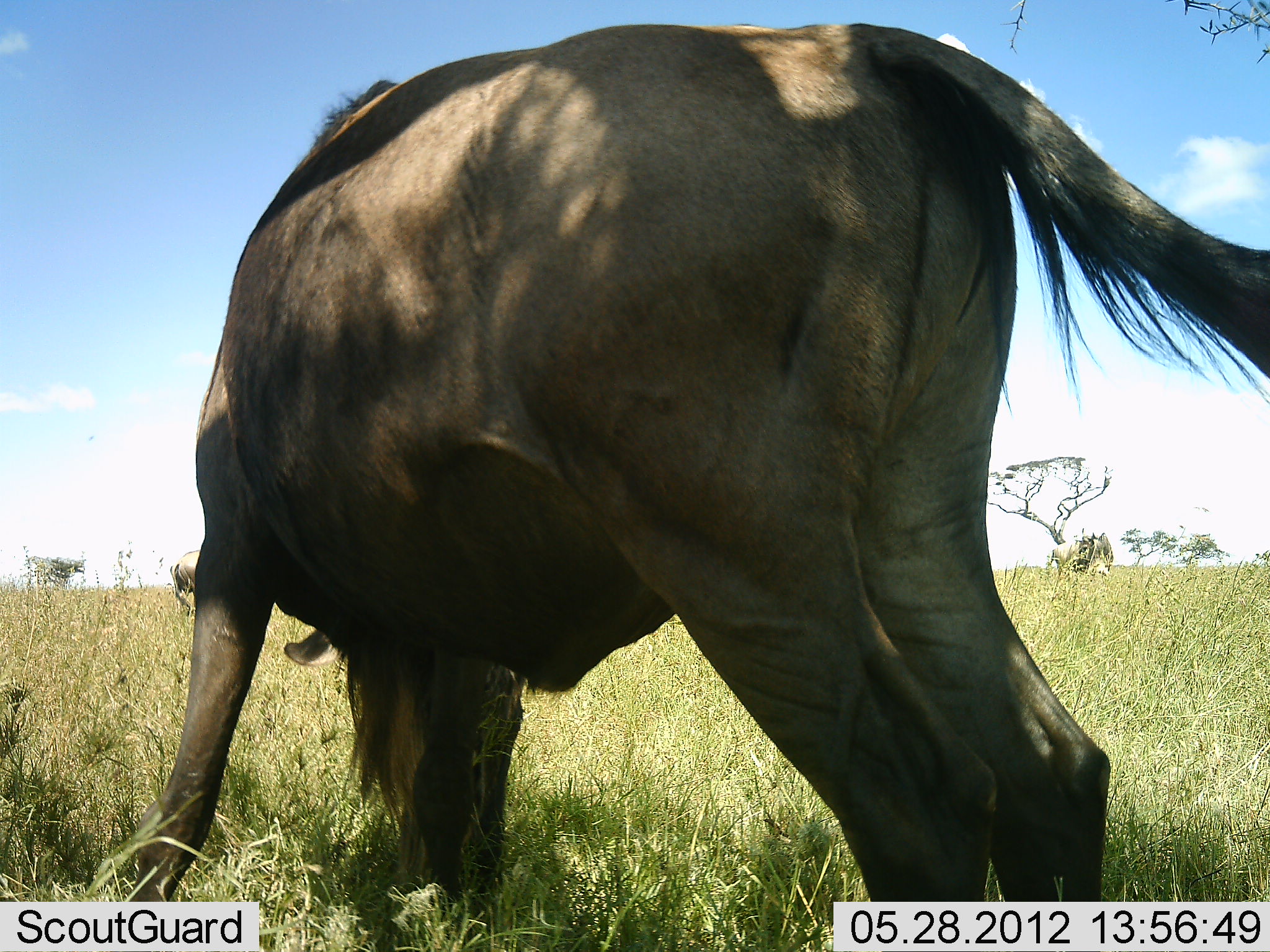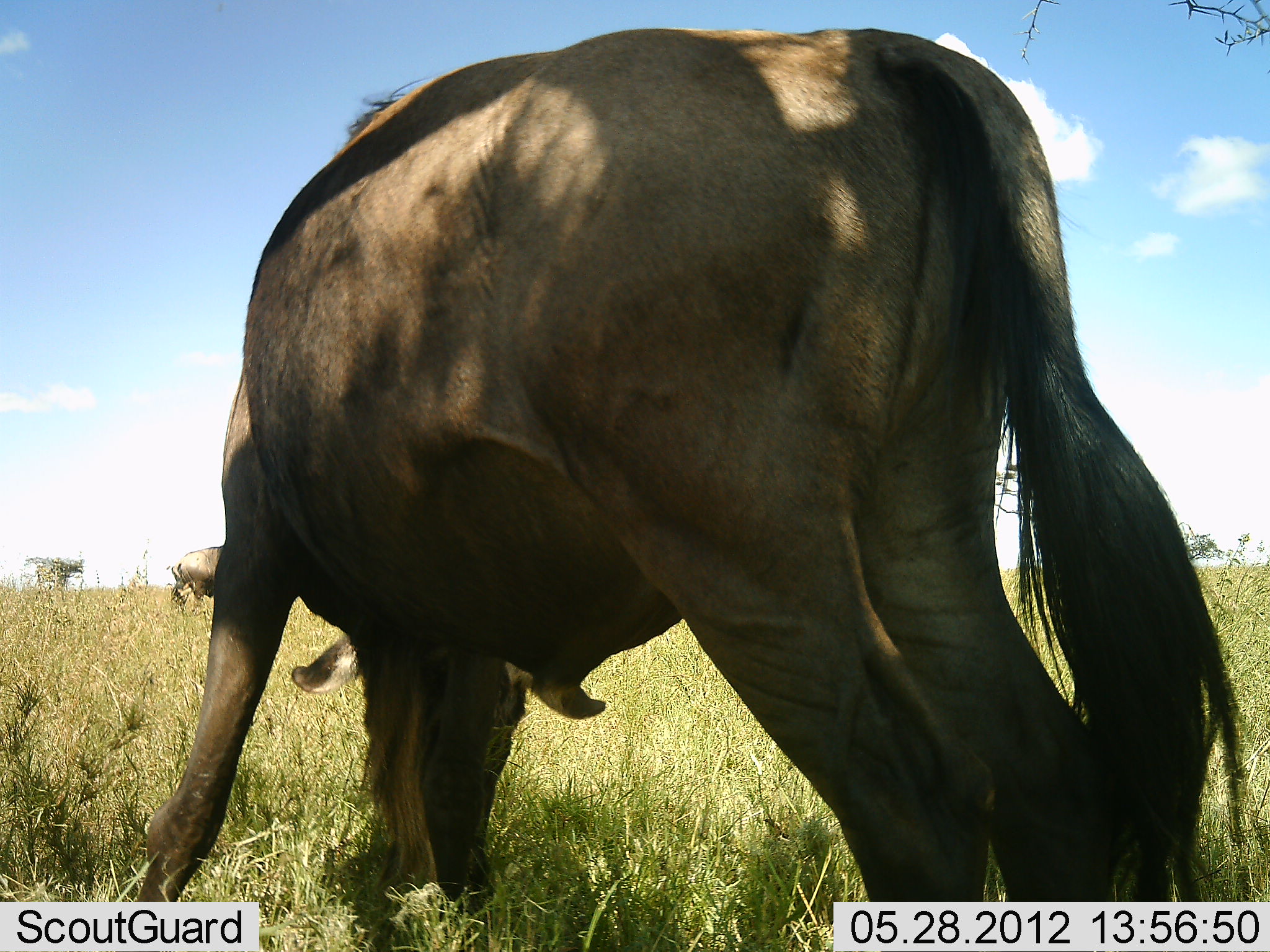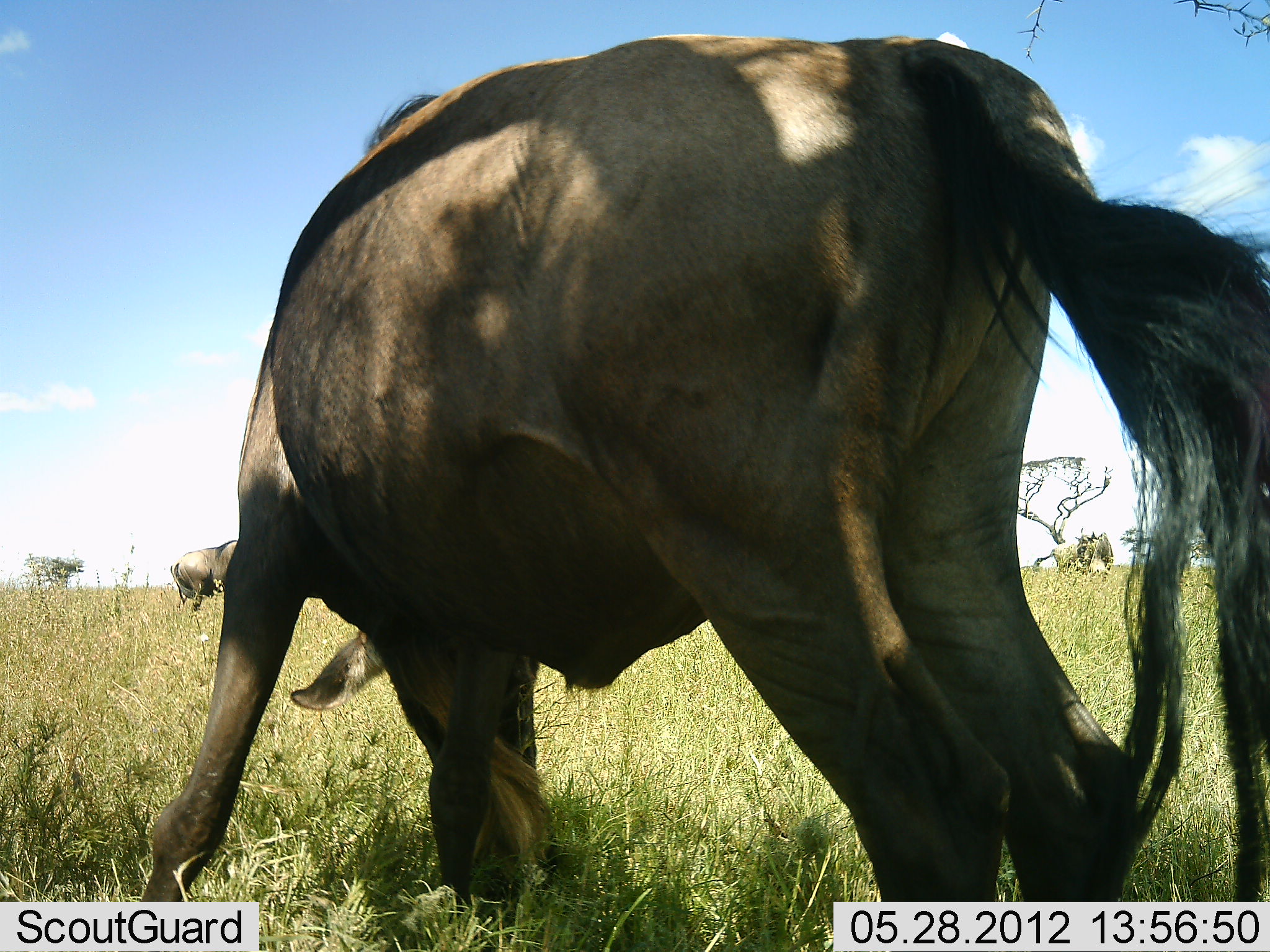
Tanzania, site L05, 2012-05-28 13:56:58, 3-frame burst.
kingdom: Animalia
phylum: Chordata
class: Mammalia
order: Artiodactyla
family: Bovidae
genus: Connochaetes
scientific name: Connochaetes taurinus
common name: blue wildebeest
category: wildebeest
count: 2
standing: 50%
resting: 0%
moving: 0%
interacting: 0%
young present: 0%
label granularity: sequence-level